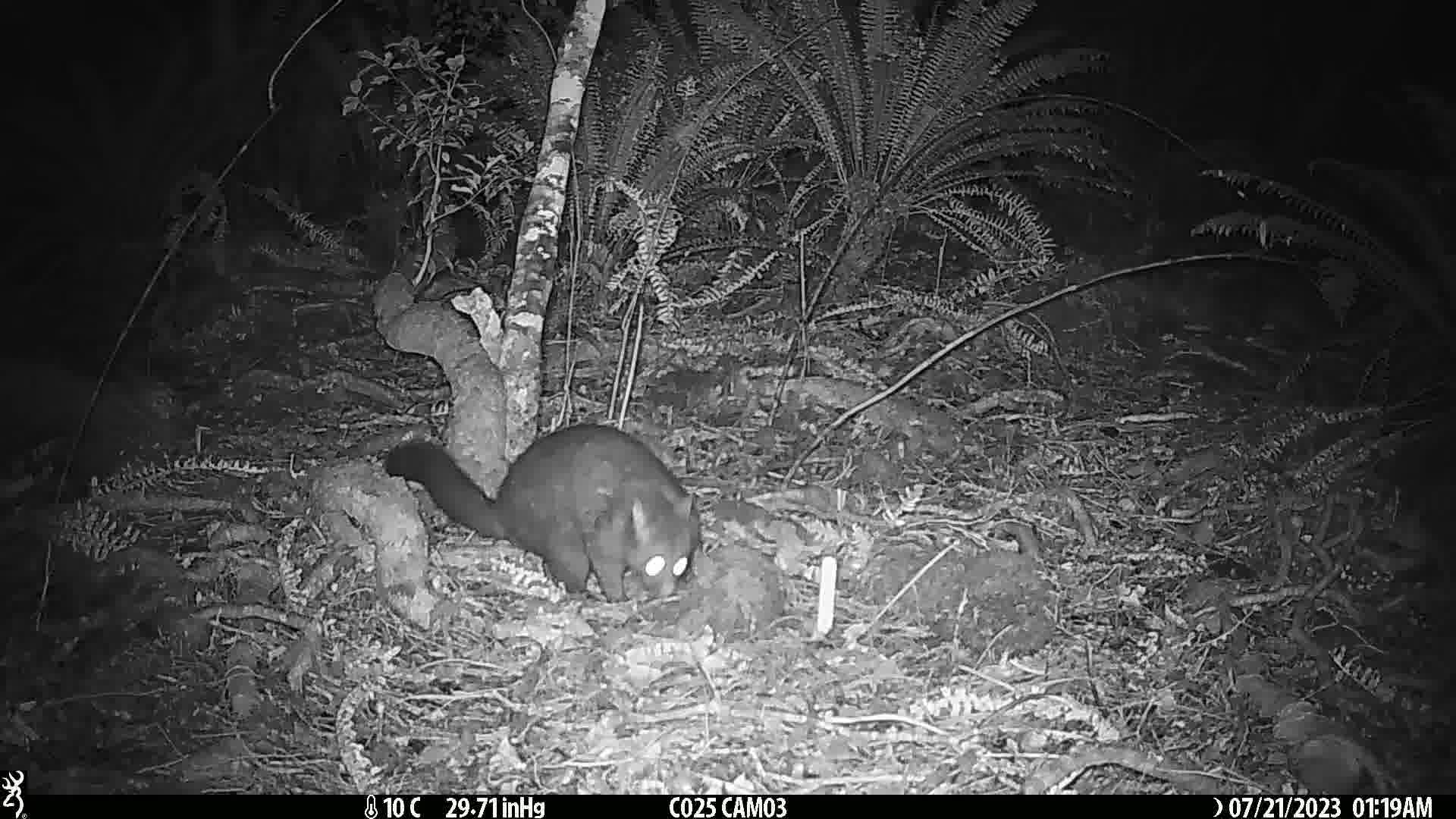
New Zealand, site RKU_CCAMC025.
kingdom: Animalia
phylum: Chordata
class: Mammalia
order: Diprotodontia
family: Phalangeridae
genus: Trichosurus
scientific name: Trichosurus vulpecula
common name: common brushtail possum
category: possum